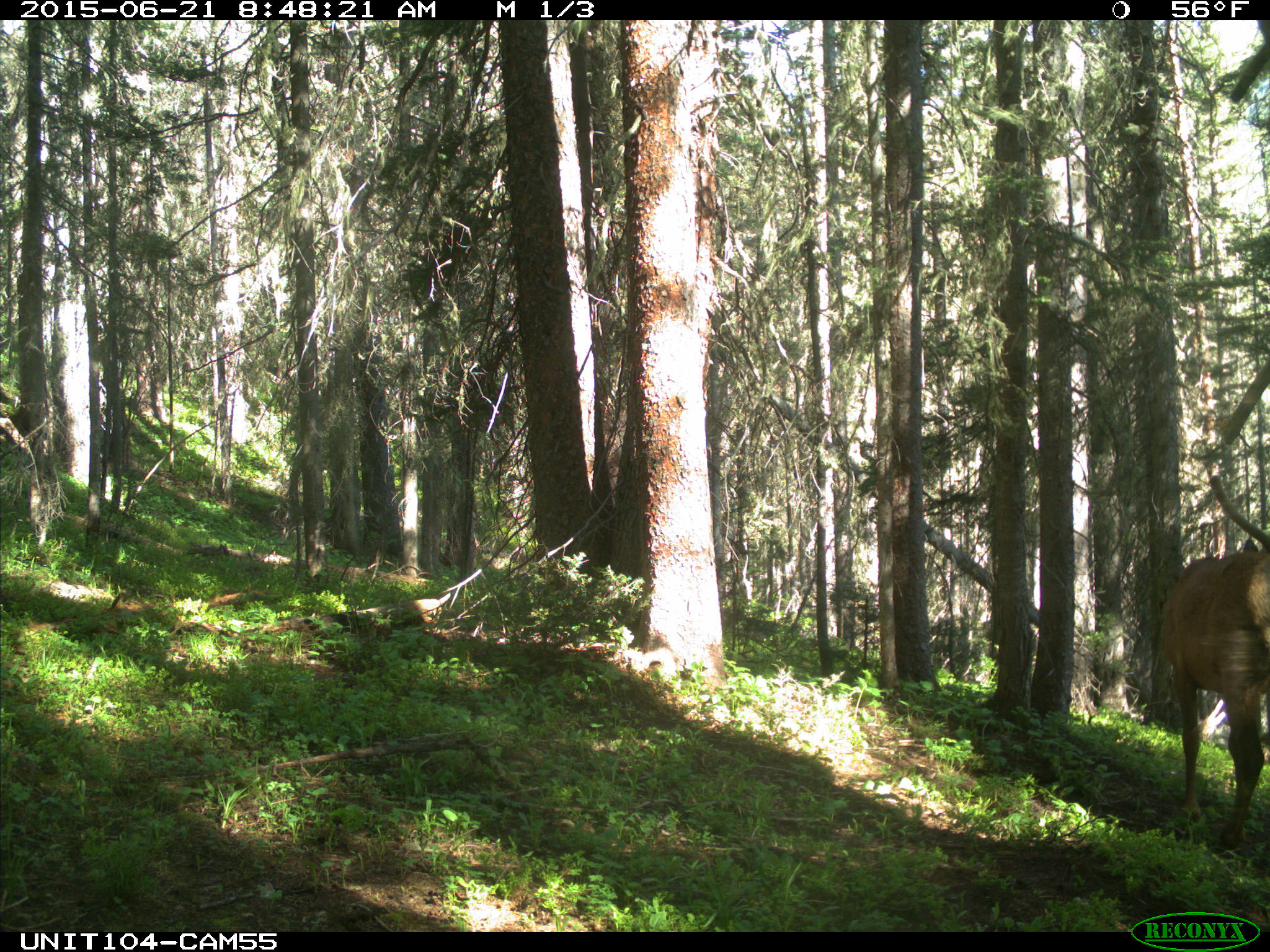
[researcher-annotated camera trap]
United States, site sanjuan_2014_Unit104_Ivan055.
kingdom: Animalia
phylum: Chordata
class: Mammalia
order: Artiodactyla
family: Cervidae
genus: Cervus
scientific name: Cervus elaphus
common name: red deer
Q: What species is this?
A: Cervus elaphus (red deer).